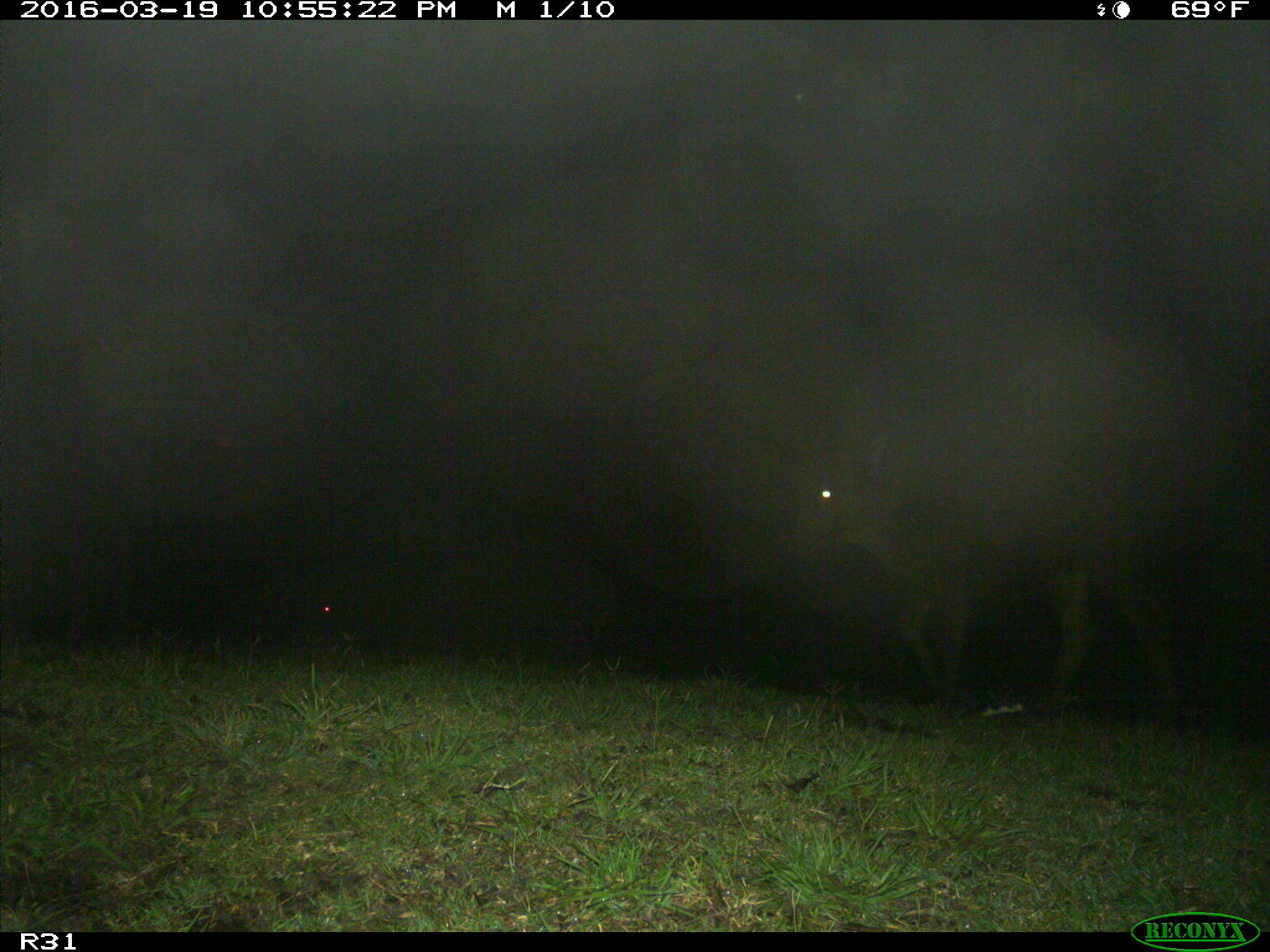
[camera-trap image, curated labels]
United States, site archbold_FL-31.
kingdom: Animalia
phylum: Chordata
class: Mammalia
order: Artiodactyla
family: Bovidae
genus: Bos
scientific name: Bos taurus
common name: domestic cow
Bos taurus (domestic cow).